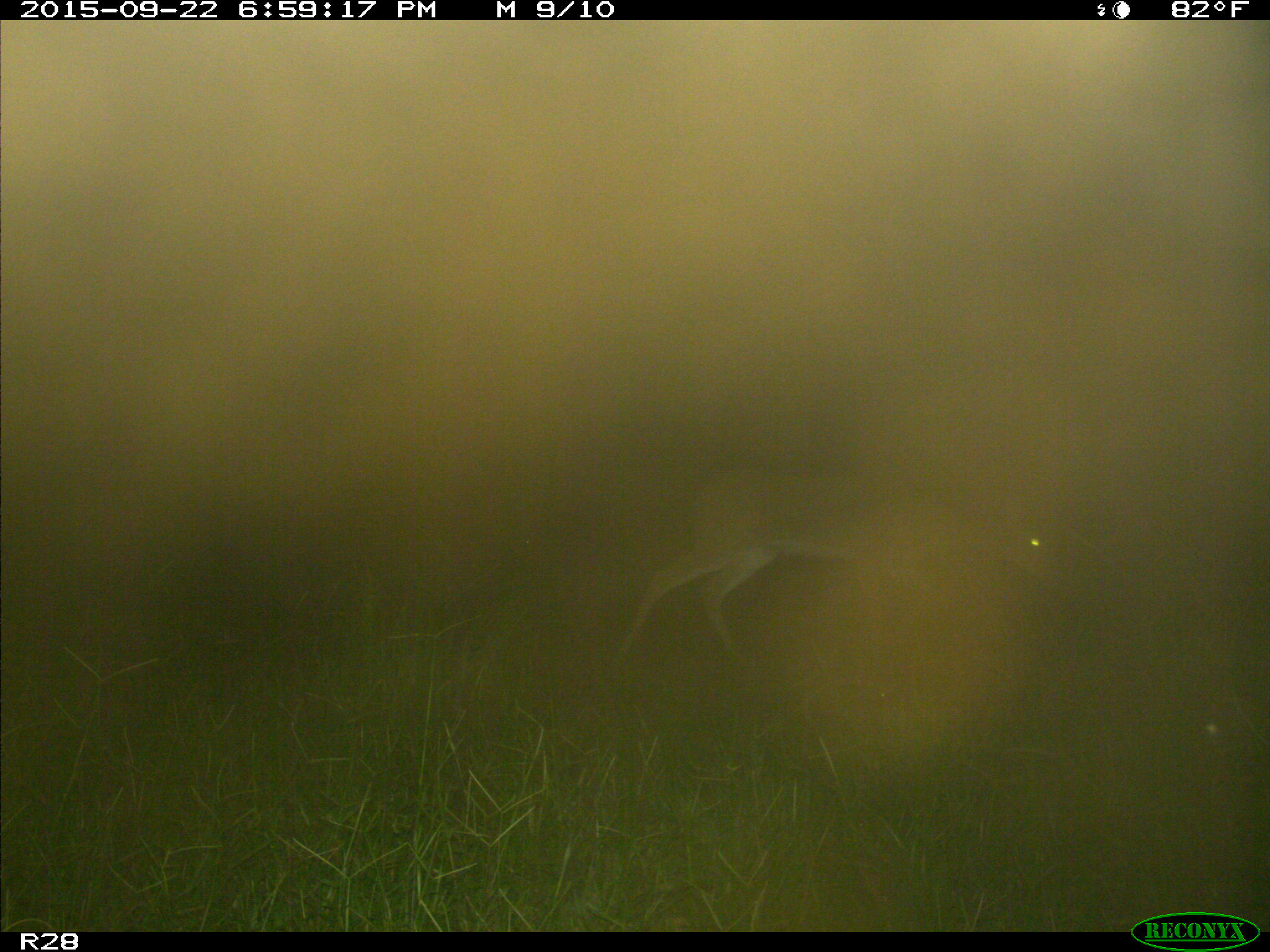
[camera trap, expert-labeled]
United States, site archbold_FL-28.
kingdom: Animalia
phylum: Chordata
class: Mammalia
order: Artiodactyla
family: Cervidae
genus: Odocoileus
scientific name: Odocoileus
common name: deer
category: unidentified deer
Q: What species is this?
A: Unidentified deer (deer) (Odocoileus).